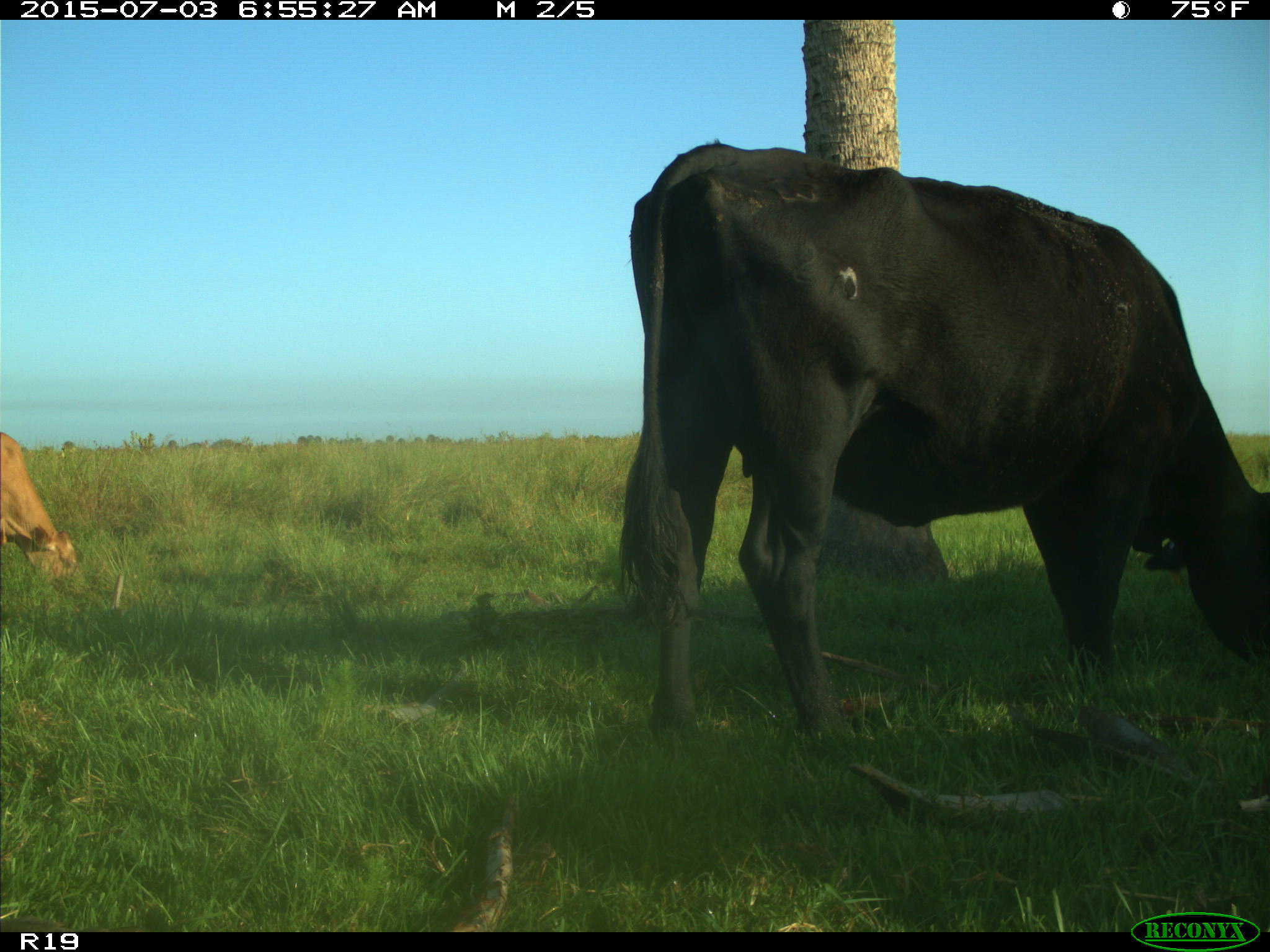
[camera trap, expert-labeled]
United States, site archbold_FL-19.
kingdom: Animalia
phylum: Chordata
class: Mammalia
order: Artiodactyla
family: Bovidae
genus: Bos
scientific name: Bos taurus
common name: domestic cow